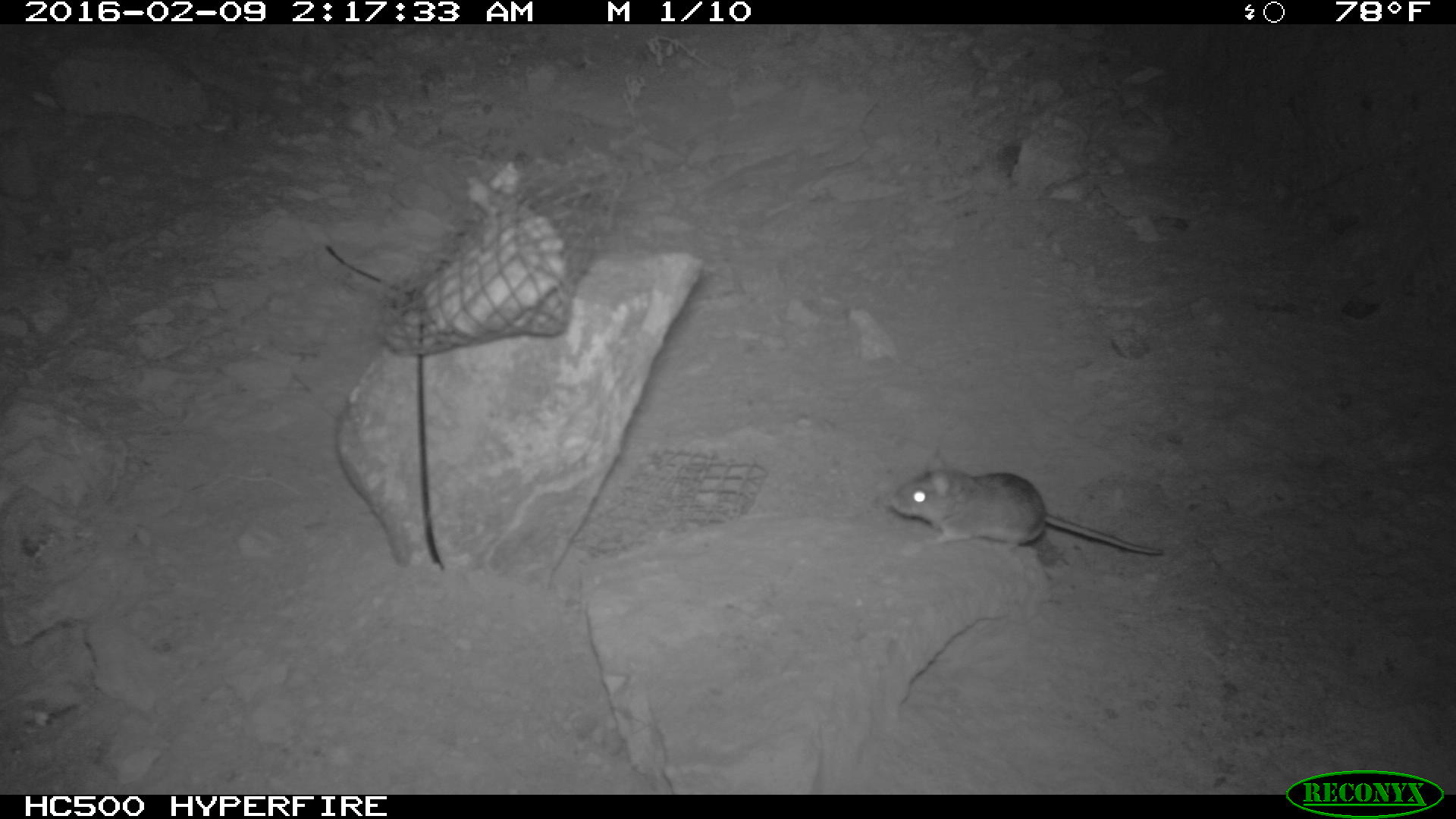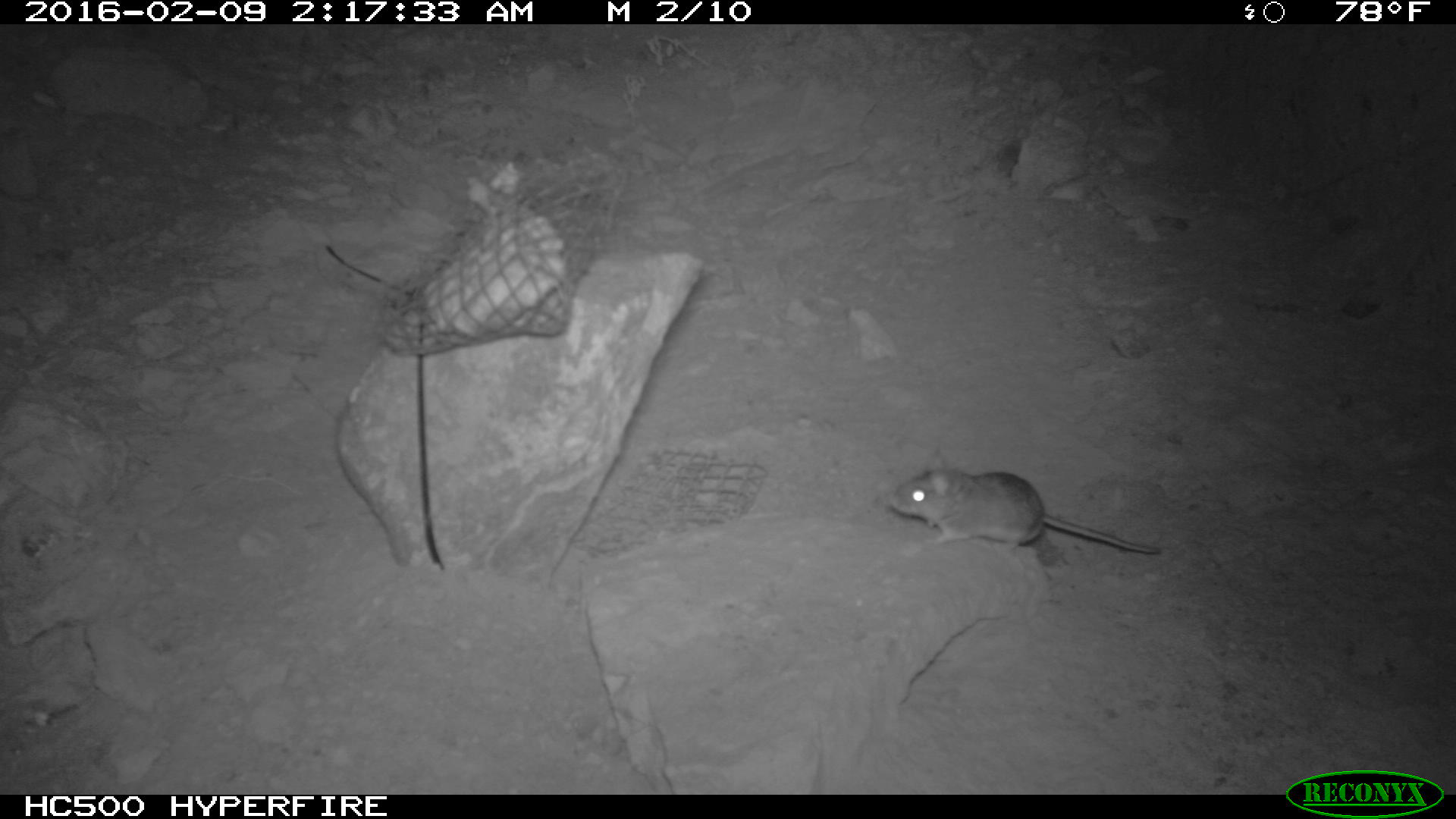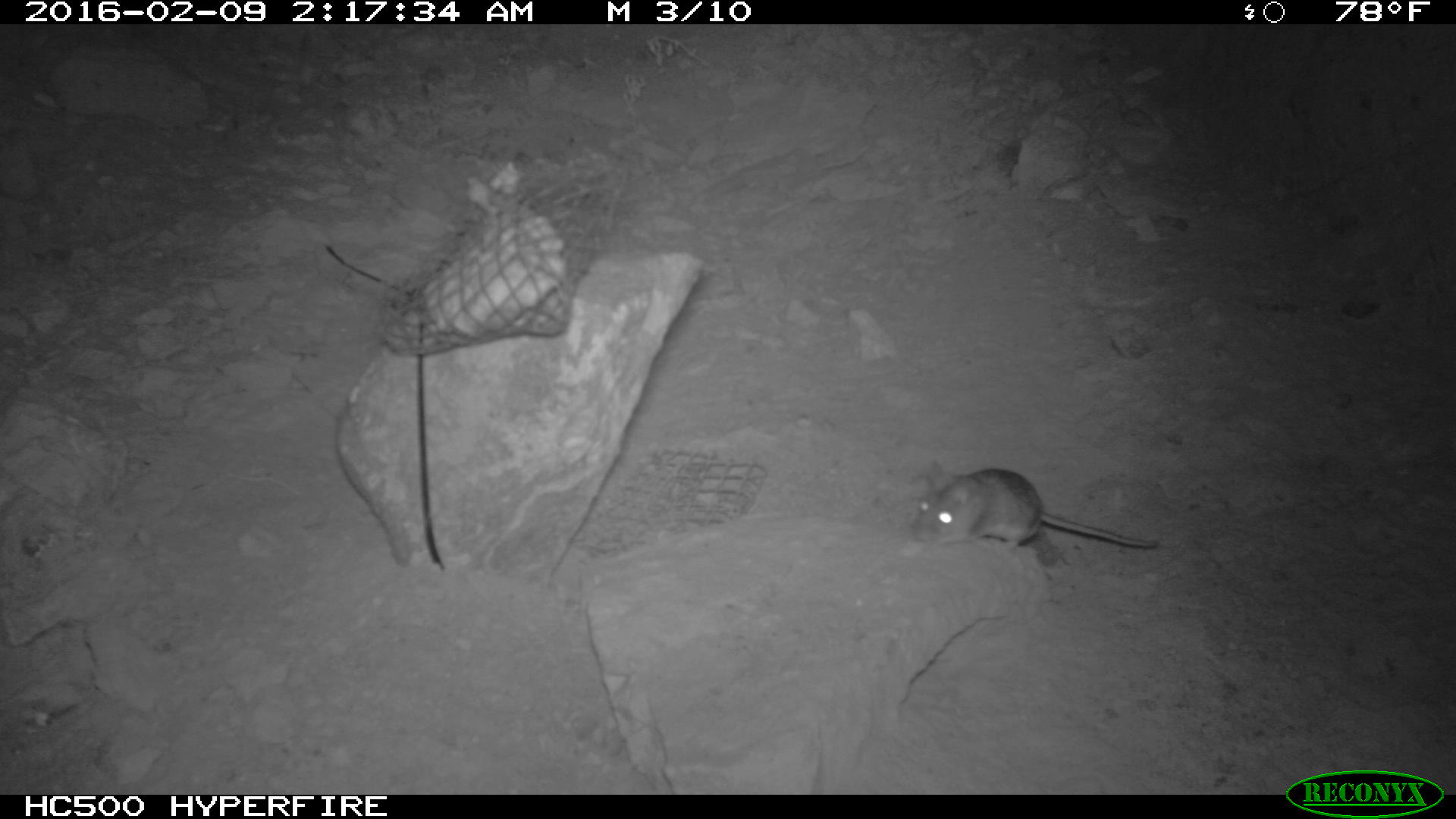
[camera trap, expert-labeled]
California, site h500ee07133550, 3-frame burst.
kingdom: Animalia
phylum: Chordata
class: Mammalia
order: Rodentia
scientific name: Rodentia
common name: rodent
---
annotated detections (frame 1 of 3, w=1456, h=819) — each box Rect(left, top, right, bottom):
rodent: Rect(883, 447, 1163, 559)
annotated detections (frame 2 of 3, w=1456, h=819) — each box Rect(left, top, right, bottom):
rodent: Rect(890, 450, 1160, 552)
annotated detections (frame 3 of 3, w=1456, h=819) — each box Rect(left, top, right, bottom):
rodent: Rect(908, 465, 1159, 554)